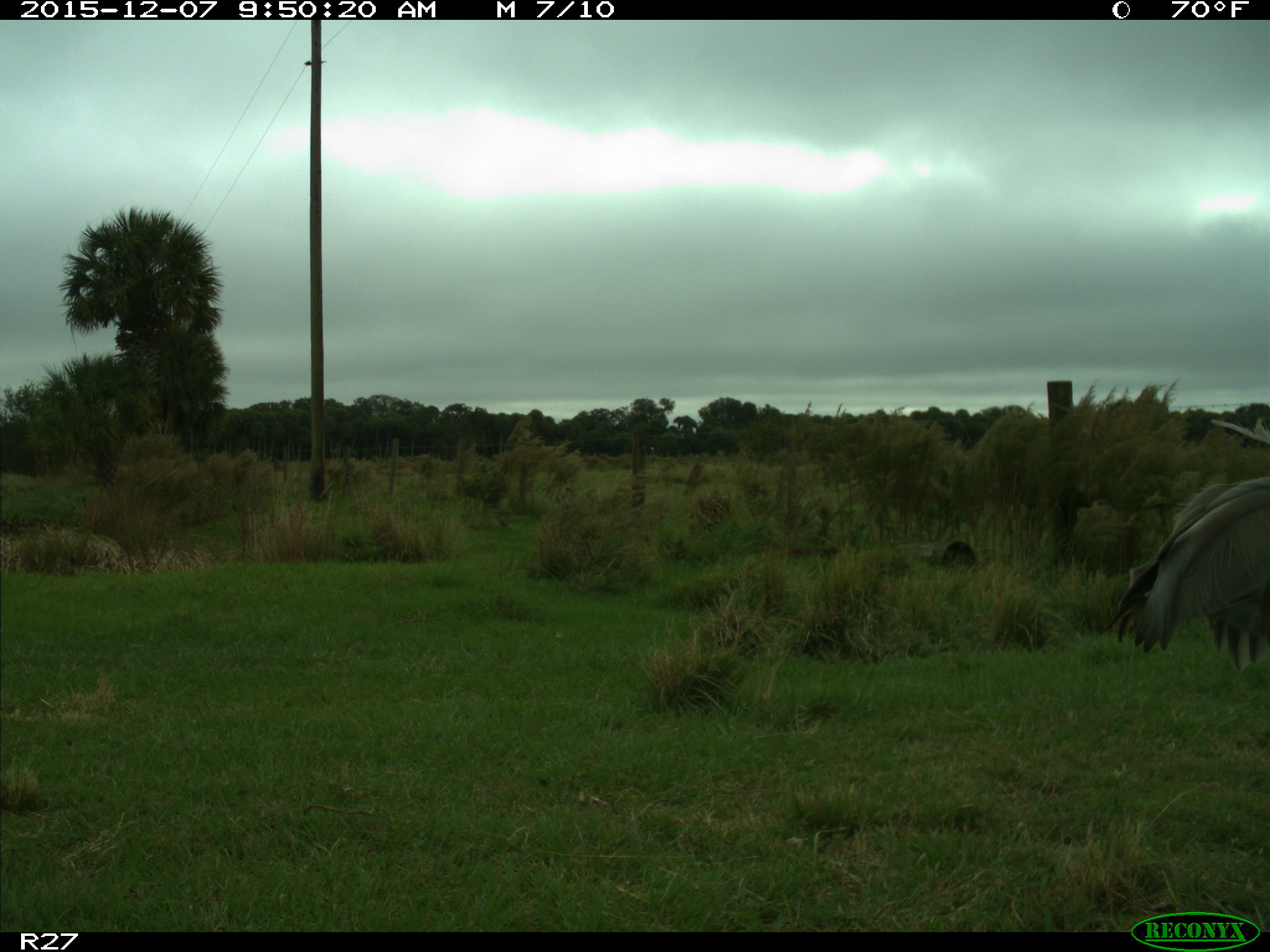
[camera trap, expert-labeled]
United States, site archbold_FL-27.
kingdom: Animalia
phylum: Chordata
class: Aves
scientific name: Aves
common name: birds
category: unidentified bird